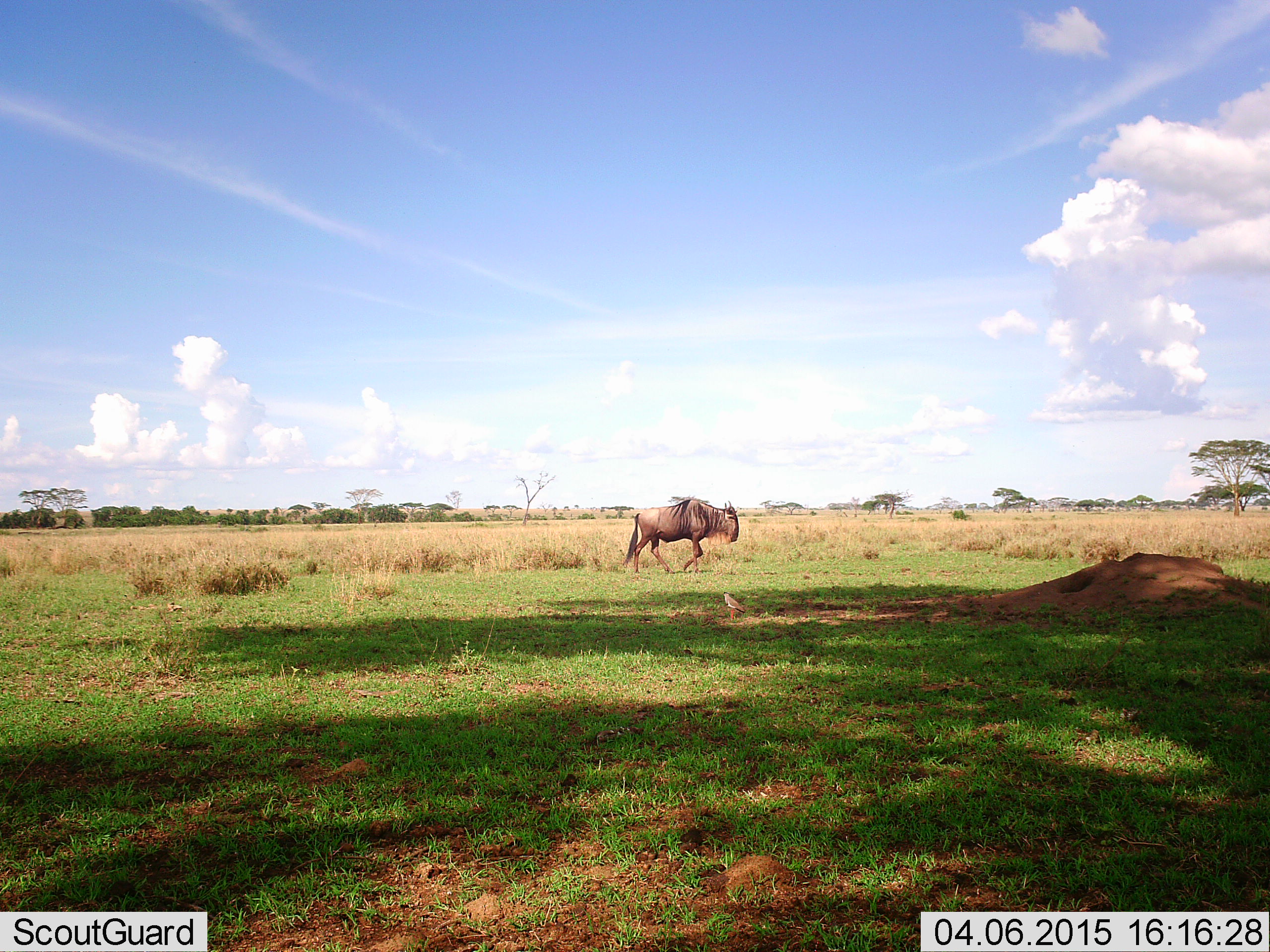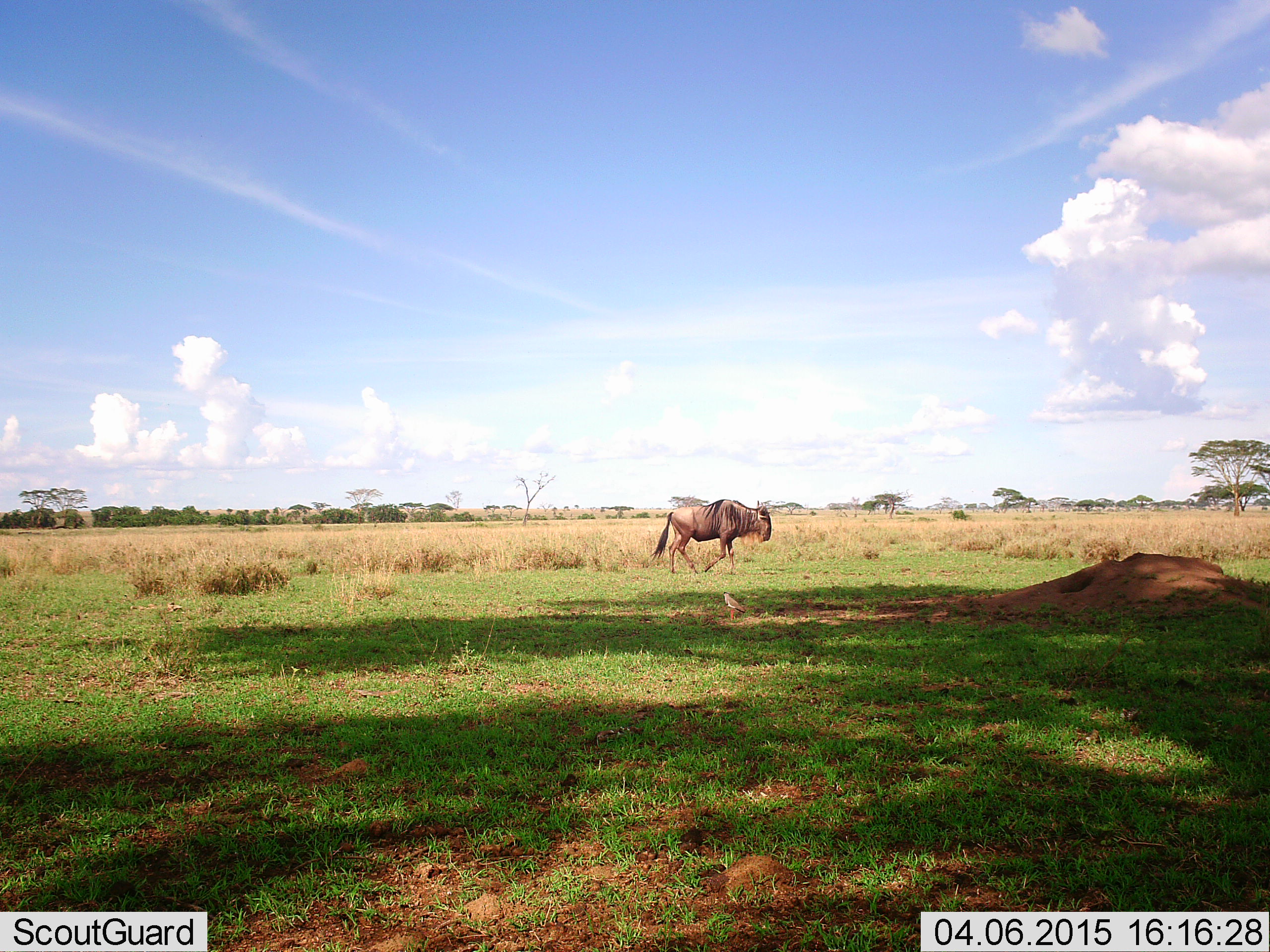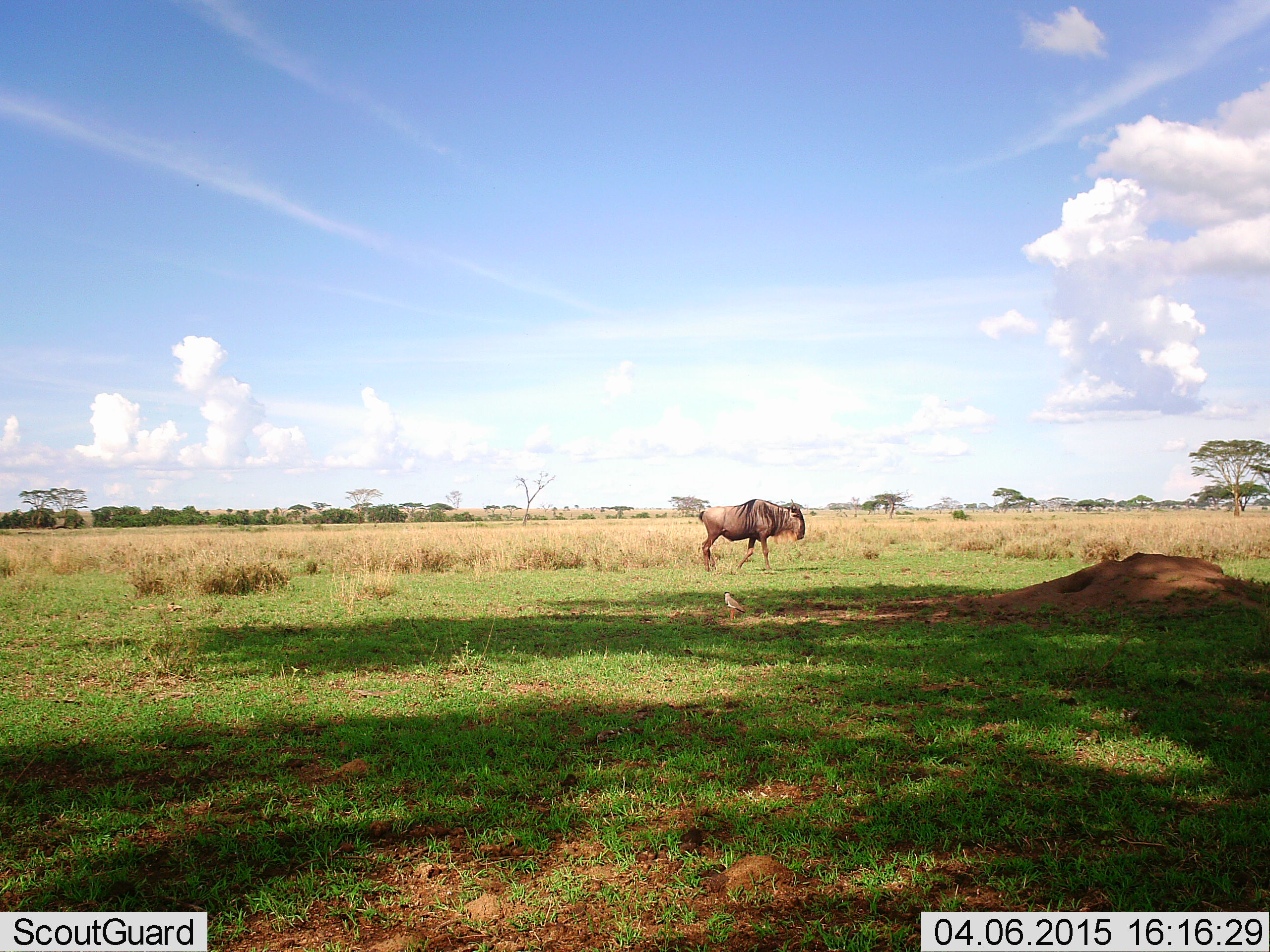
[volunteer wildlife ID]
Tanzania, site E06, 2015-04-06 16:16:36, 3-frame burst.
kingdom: Animalia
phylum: Chordata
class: Mammalia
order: Artiodactyla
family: Bovidae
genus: Connochaetes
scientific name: Connochaetes taurinus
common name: blue wildebeest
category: wildebeest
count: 1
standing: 11%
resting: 0%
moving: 100%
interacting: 0%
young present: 0%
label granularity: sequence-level